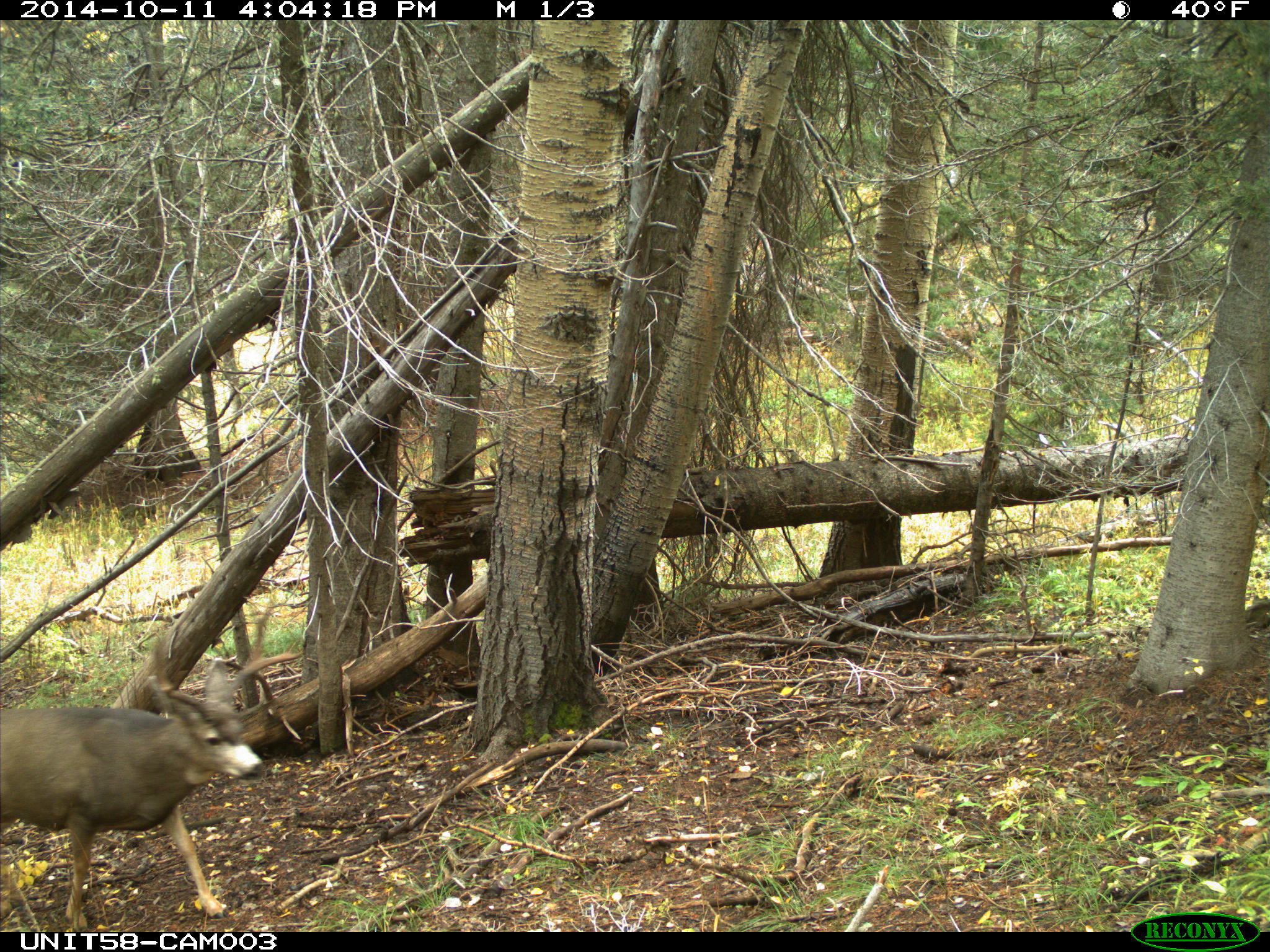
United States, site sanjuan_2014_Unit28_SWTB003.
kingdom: Animalia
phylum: Chordata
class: Mammalia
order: Artiodactyla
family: Cervidae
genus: Odocoileus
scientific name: Odocoileus hemionus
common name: mule deer